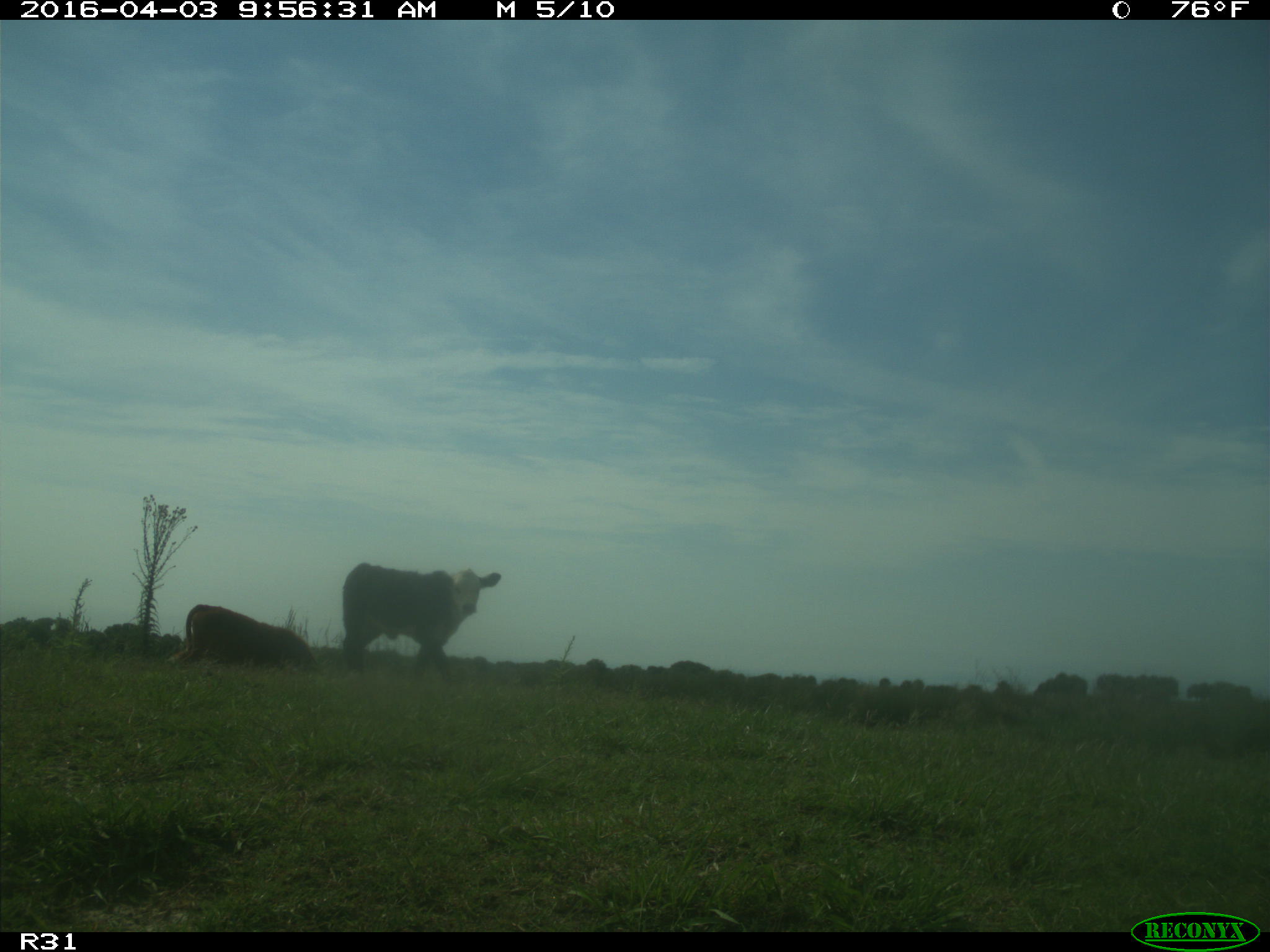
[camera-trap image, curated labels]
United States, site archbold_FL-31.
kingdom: Animalia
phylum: Chordata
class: Mammalia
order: Artiodactyla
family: Bovidae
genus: Bos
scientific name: Bos taurus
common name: domestic cow